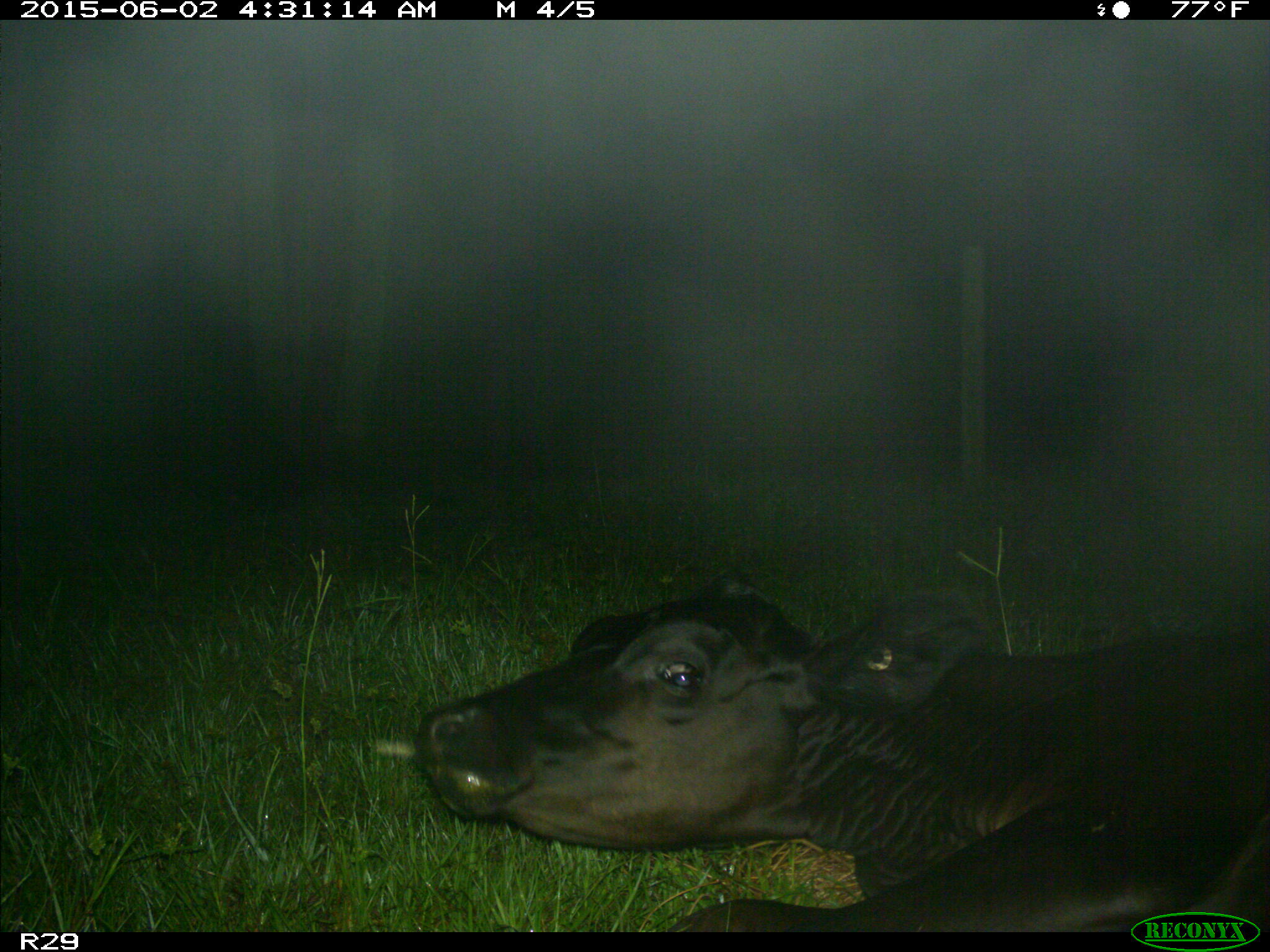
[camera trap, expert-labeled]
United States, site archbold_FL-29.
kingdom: Animalia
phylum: Chordata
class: Mammalia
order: Artiodactyla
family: Bovidae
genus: Bos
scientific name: Bos taurus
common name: domestic cow